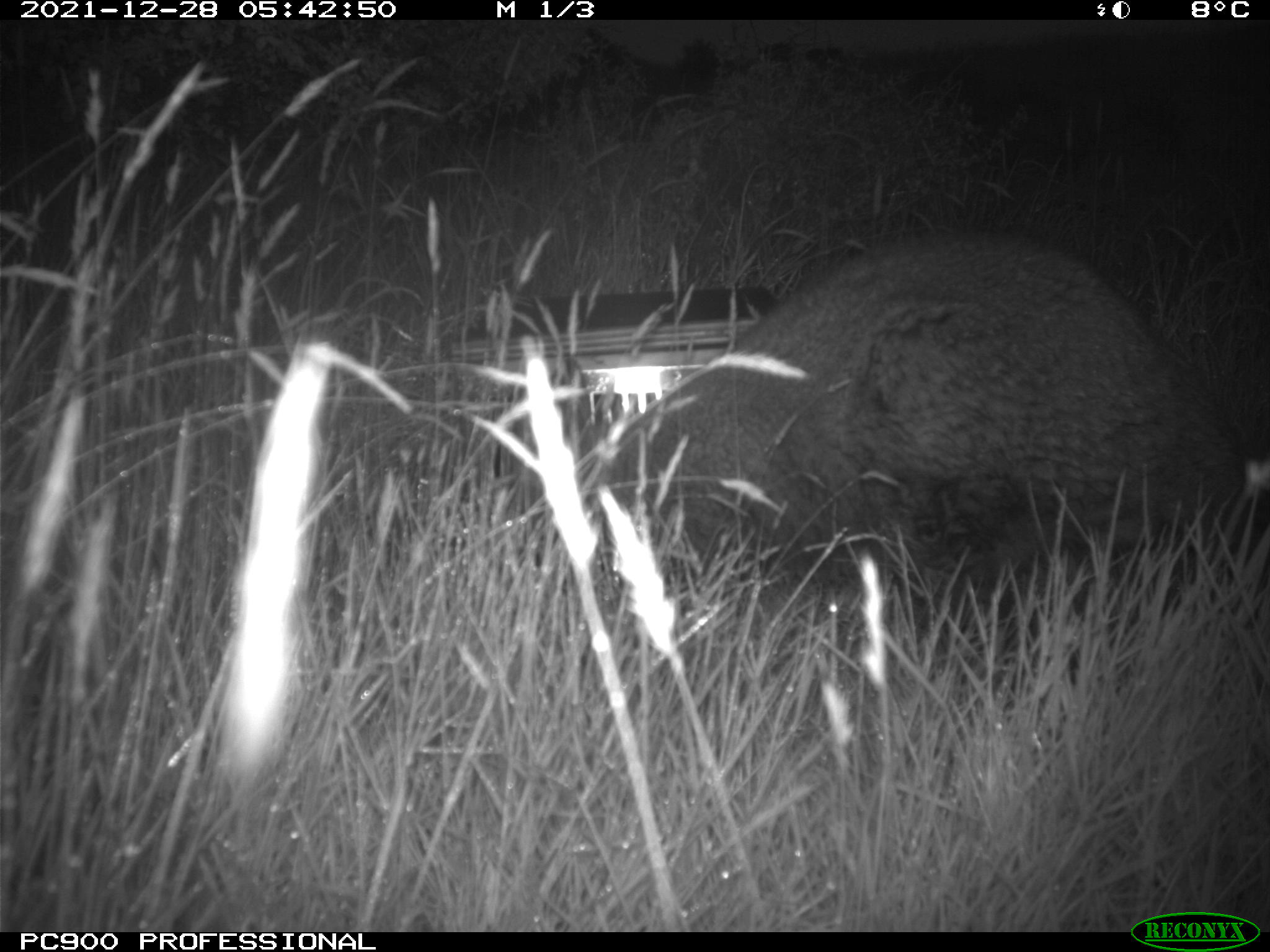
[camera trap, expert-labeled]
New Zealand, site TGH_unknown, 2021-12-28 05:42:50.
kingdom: Animalia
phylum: Chordata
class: Mammalia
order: Diprotodontia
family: Macropodidae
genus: Notamacropus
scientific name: Notamacropus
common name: wallaby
Wallaby (Notamacropus).